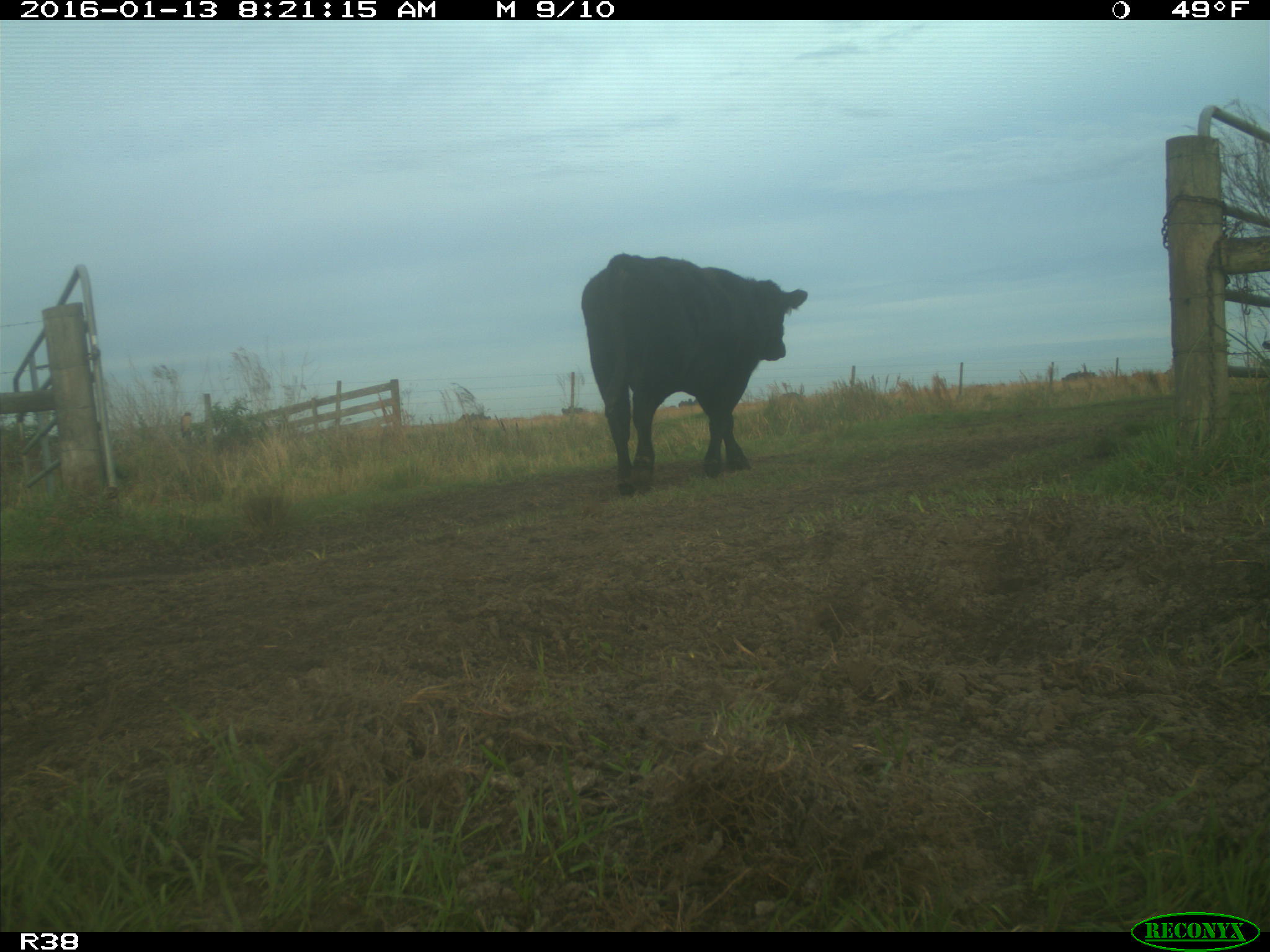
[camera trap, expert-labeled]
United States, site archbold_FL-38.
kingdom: Animalia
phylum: Chordata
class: Mammalia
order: Artiodactyla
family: Bovidae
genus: Bos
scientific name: Bos taurus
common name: domestic cow